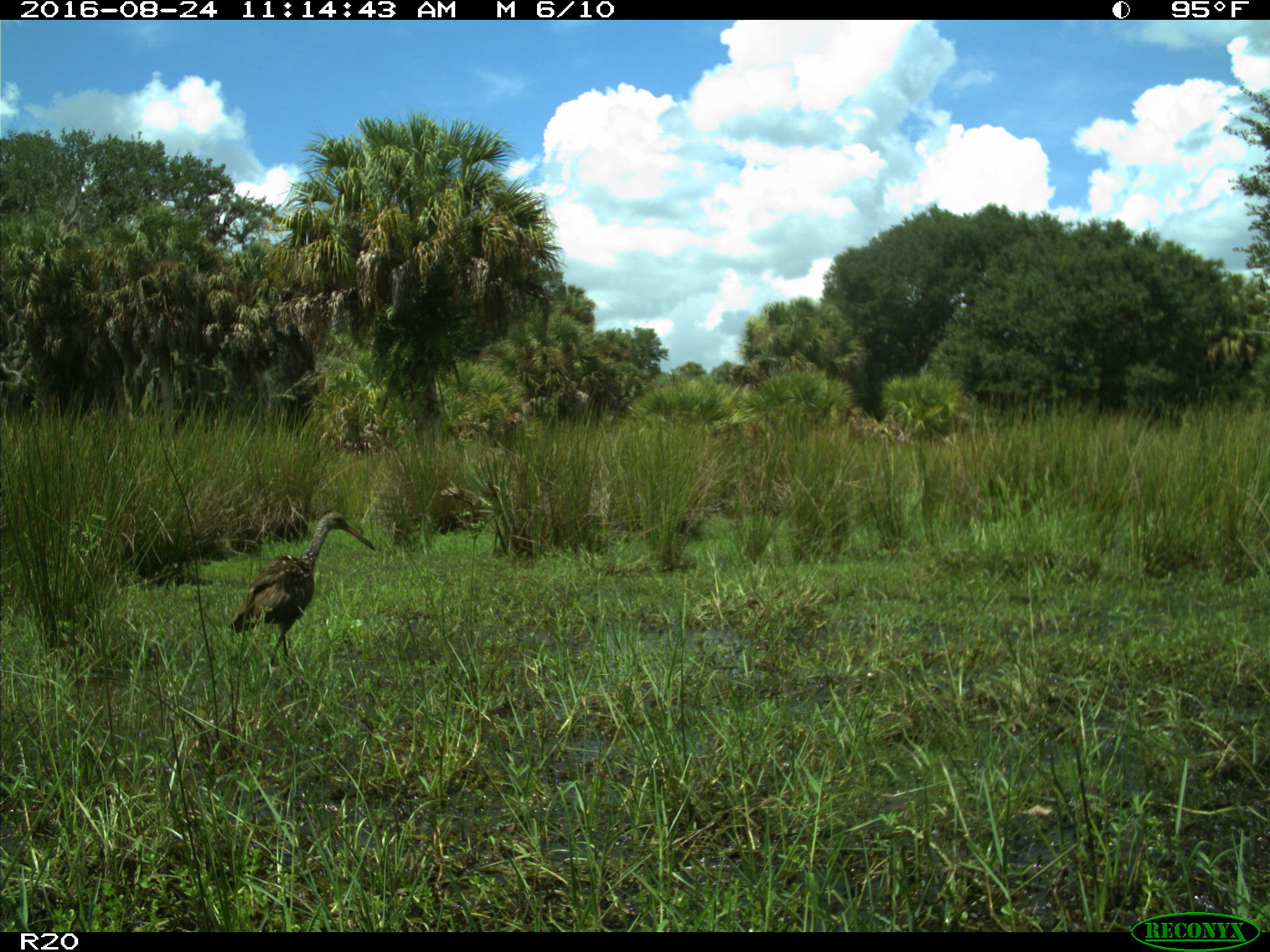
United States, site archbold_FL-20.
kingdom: Animalia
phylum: Chordata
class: Aves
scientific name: Aves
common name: birds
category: unidentified bird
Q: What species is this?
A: Unidentified bird (birds) (Aves).